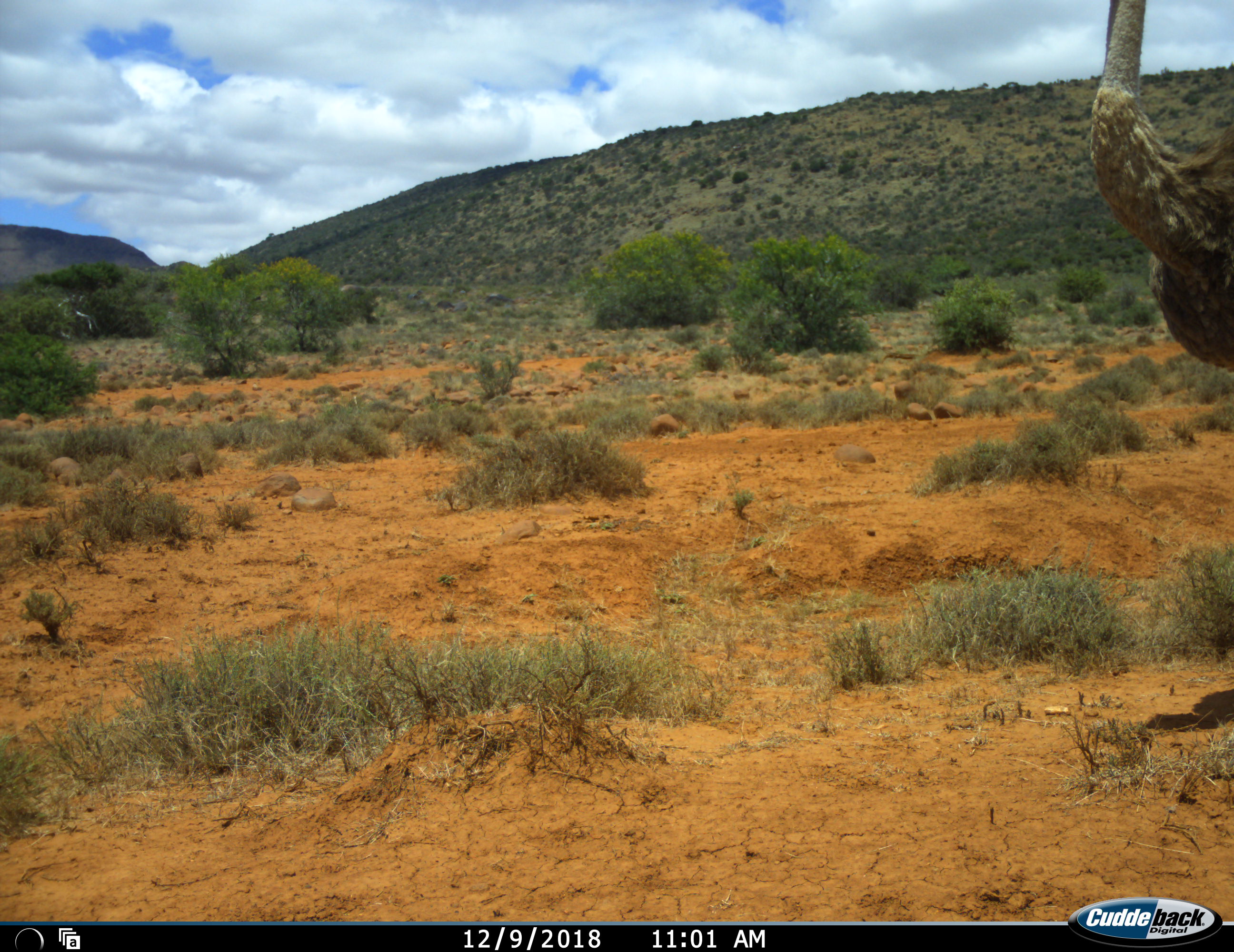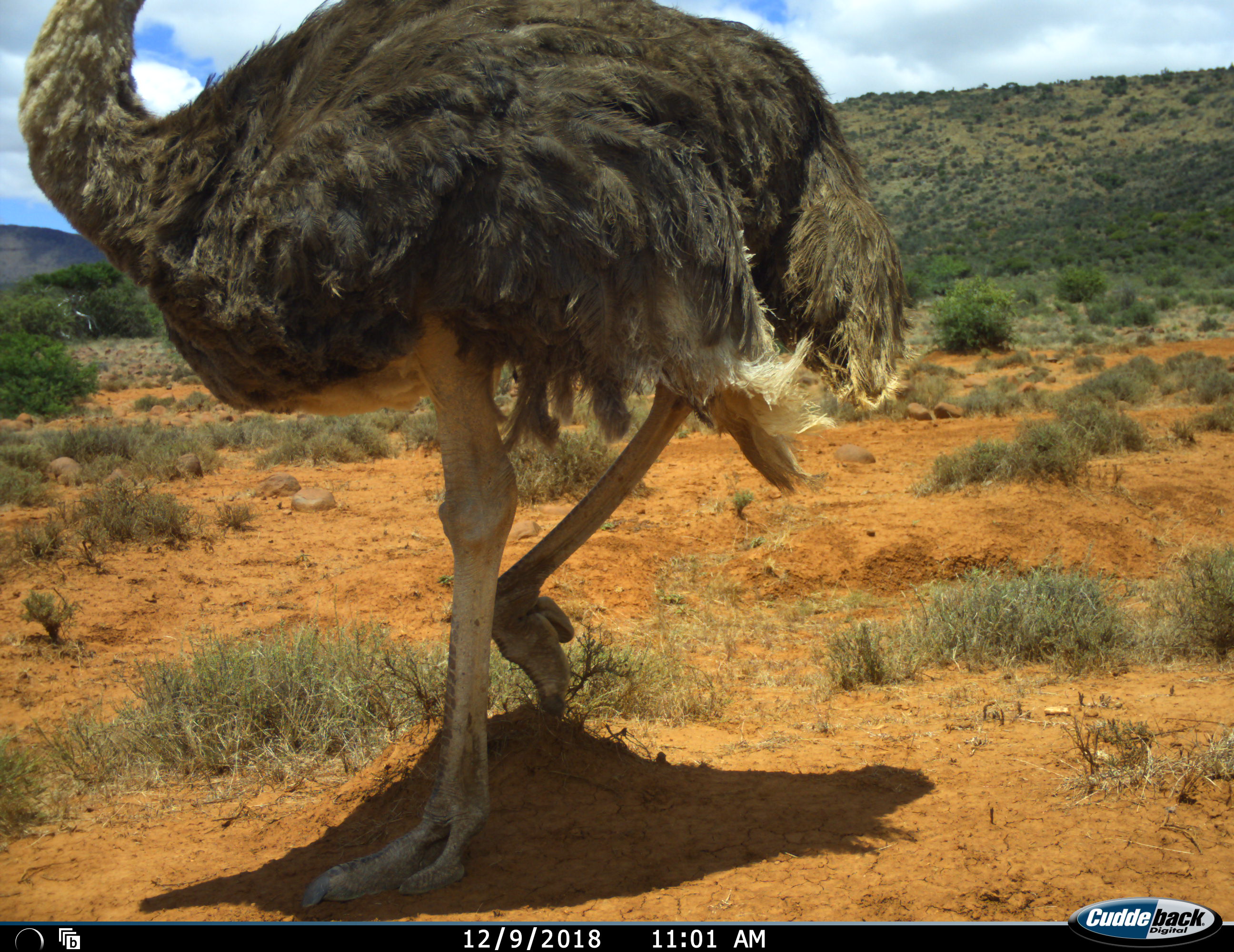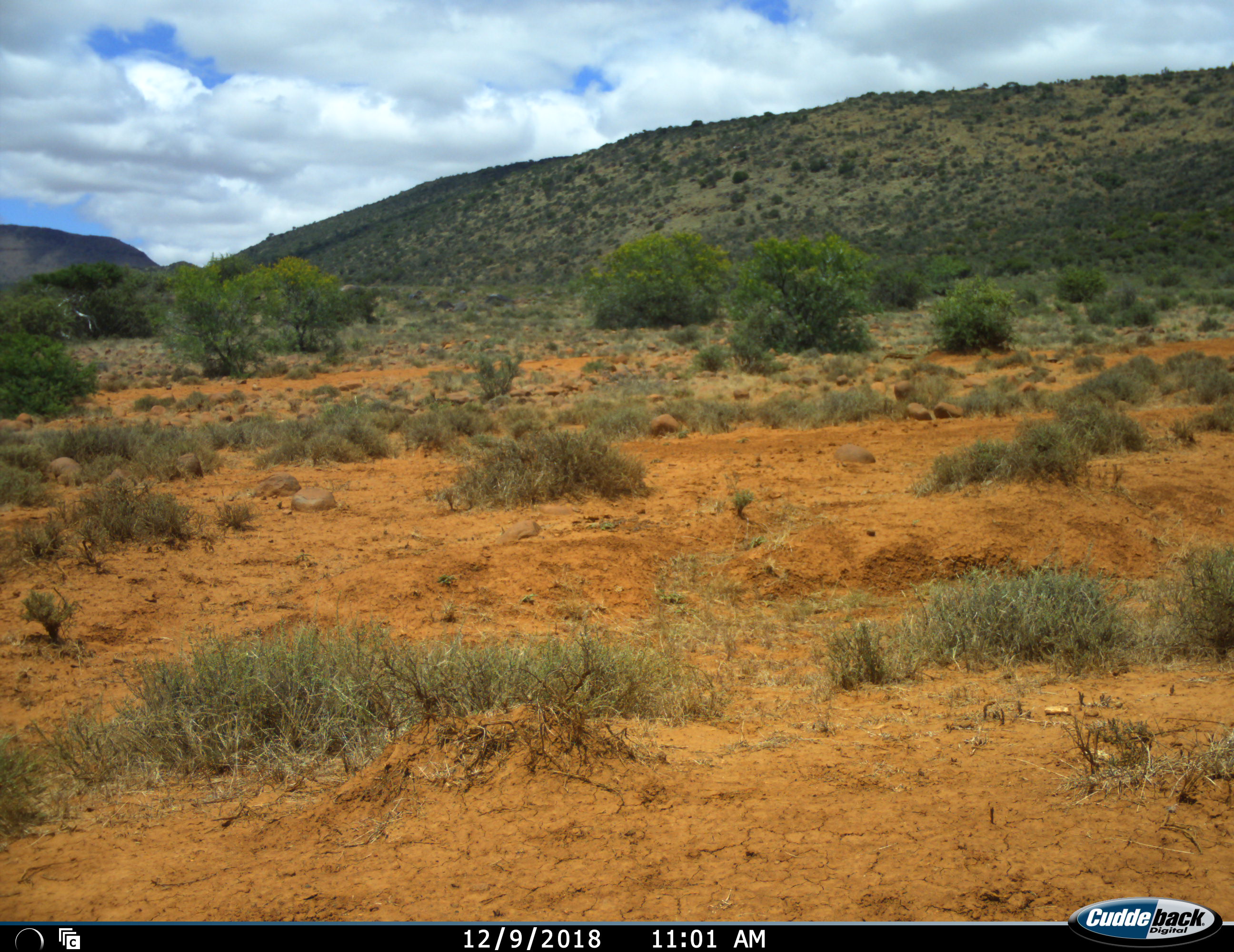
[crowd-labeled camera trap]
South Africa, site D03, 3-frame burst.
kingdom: Animalia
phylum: Chordata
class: Aves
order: Struthioniformes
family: Struthionidae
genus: Struthio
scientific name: Struthio camelus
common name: ostrich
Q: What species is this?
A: Ostrich (Struthio camelus).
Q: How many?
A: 1.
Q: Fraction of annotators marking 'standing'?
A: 20%.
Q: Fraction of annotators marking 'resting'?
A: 0%.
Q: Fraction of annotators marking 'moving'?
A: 80%.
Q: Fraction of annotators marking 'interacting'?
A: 0%.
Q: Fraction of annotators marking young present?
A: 0%.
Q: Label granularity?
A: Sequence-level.